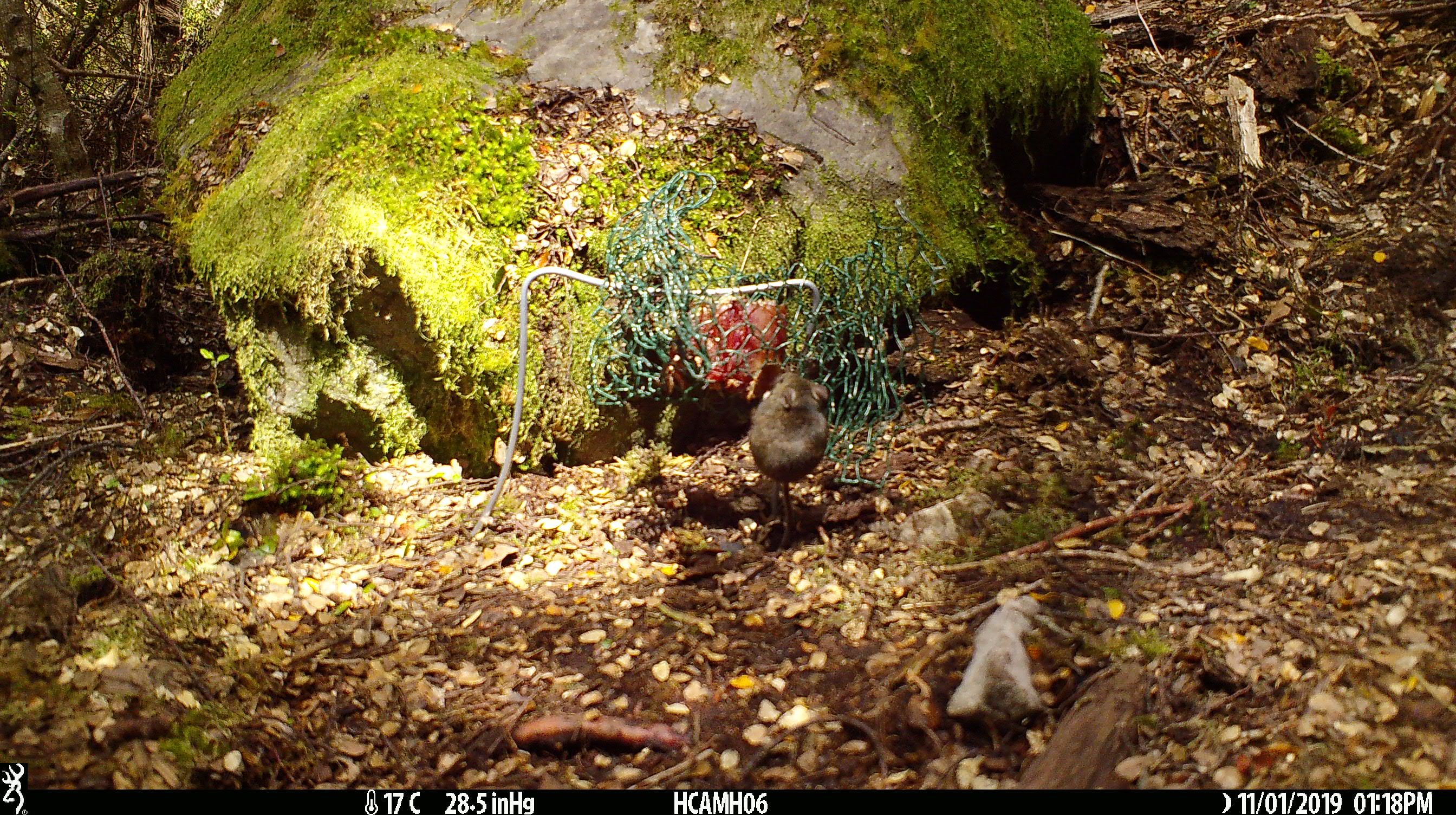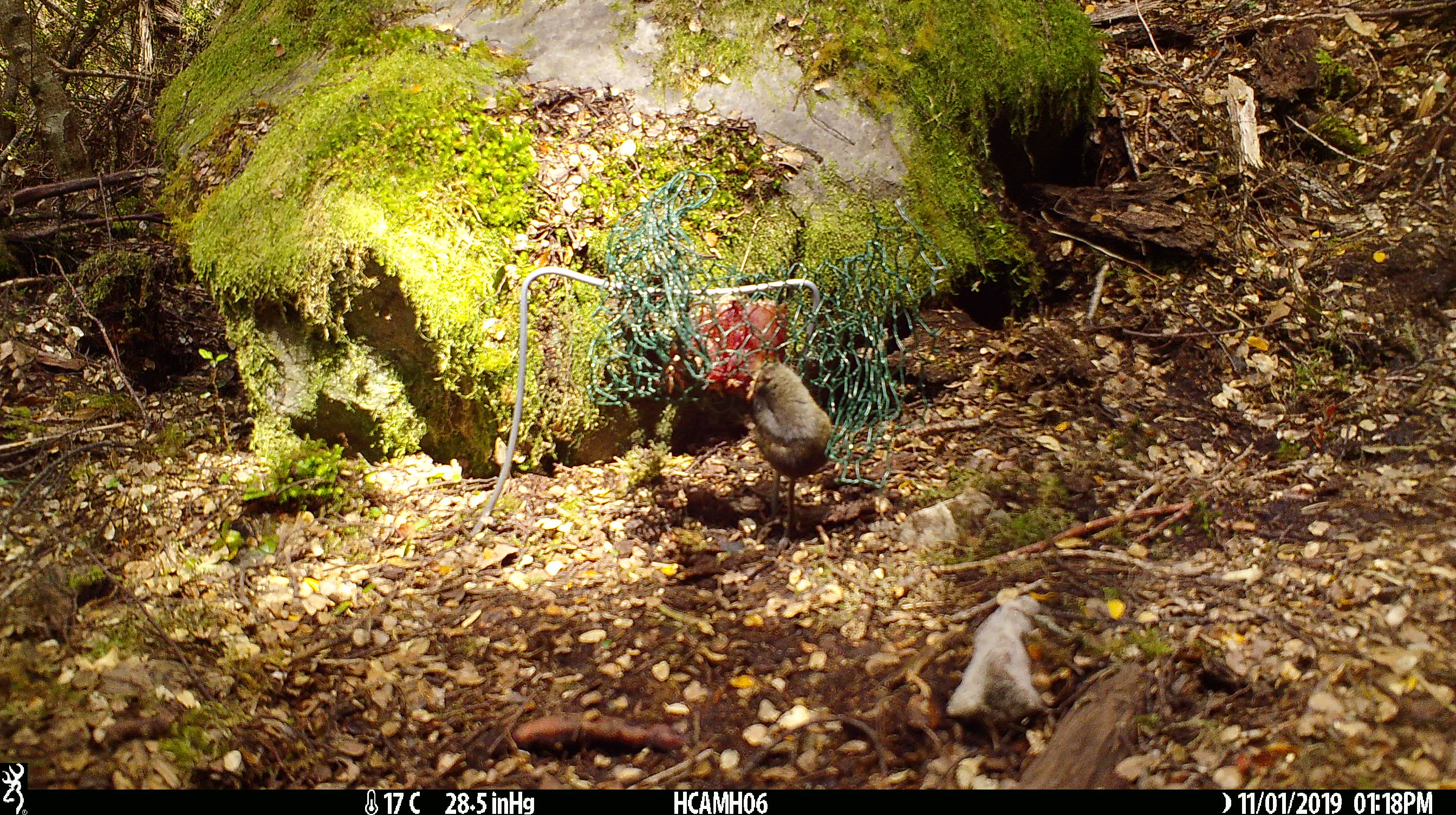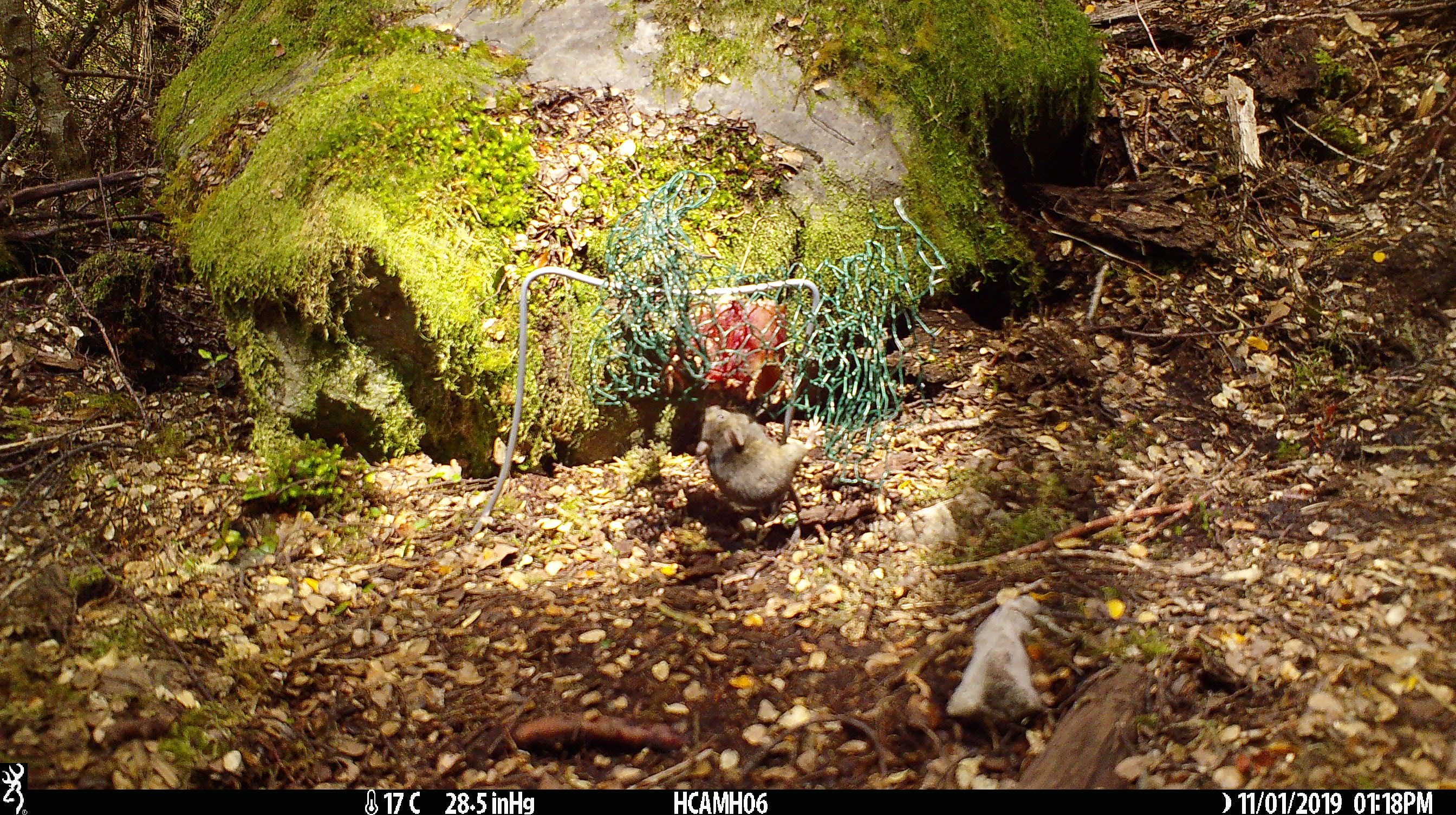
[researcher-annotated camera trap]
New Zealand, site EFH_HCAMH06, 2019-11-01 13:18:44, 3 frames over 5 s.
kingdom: Animalia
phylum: Chordata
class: Mammalia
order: Rodentia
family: Muridae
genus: Mus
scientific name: Mus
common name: mouse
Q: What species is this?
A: Mouse (Mus).